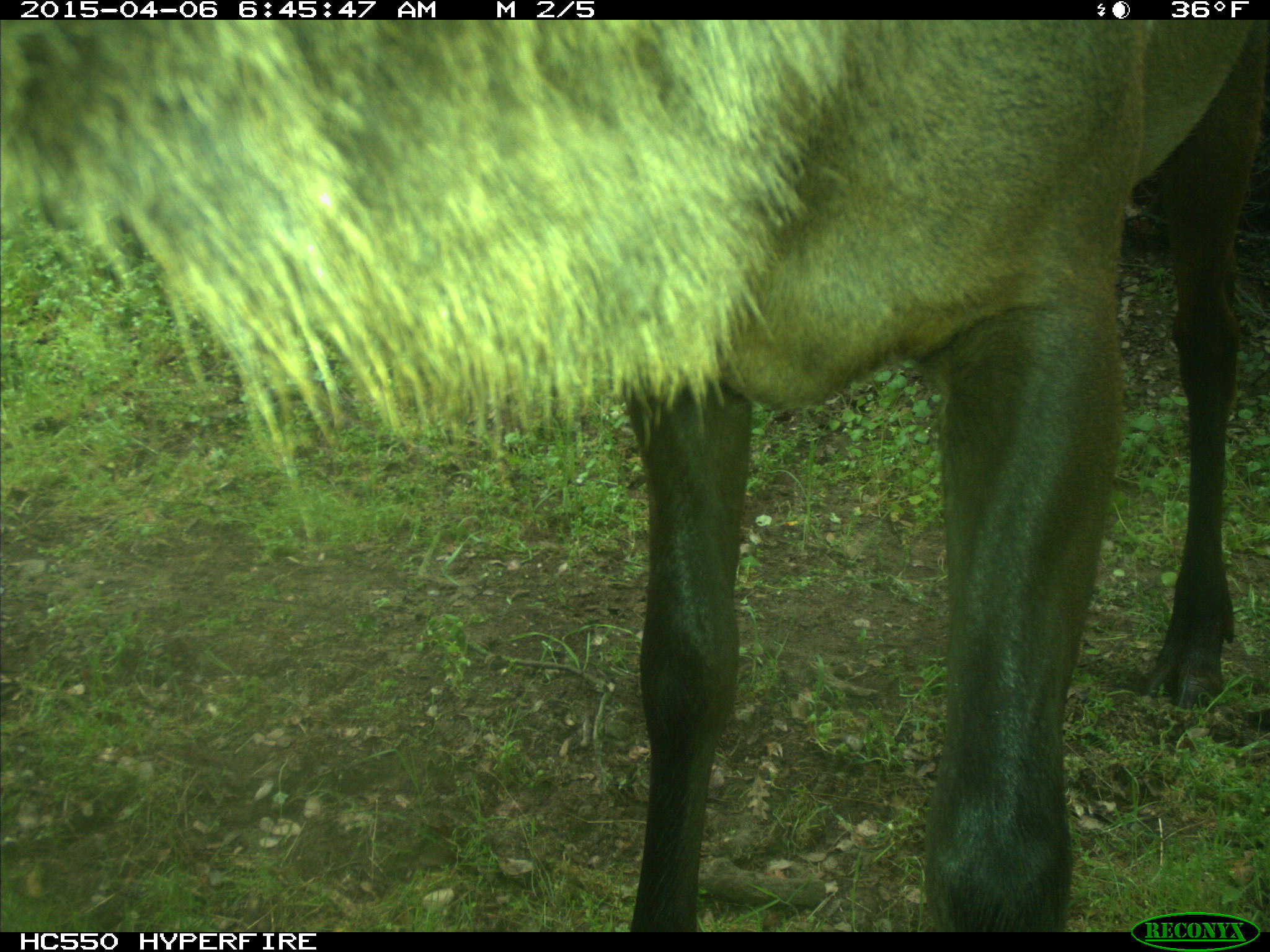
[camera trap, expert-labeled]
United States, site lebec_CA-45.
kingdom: Animalia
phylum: Chordata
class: Mammalia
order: Artiodactyla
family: Cervidae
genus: Cervus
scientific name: Cervus canadensis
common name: elk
Cervus canadensis (elk).